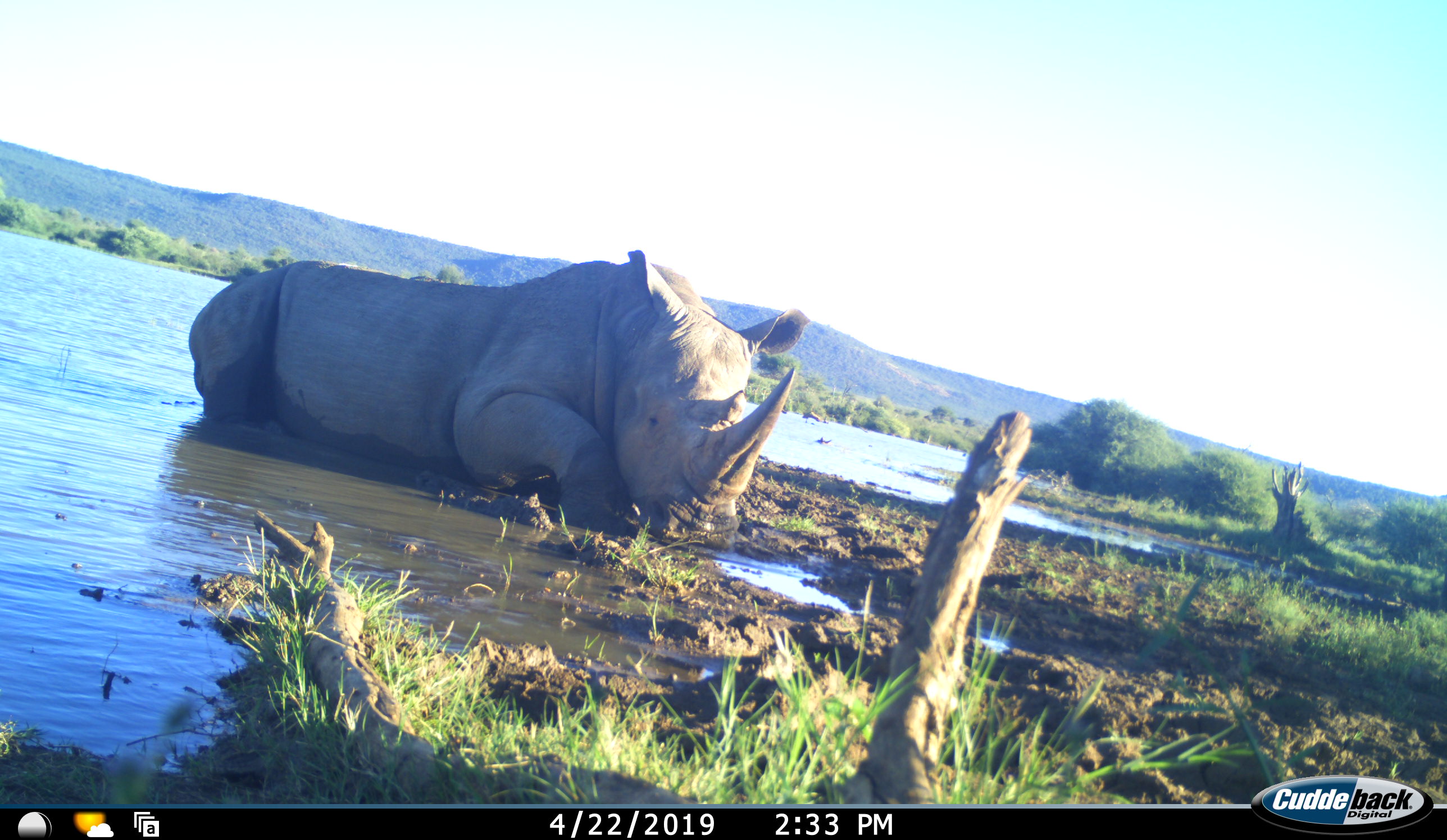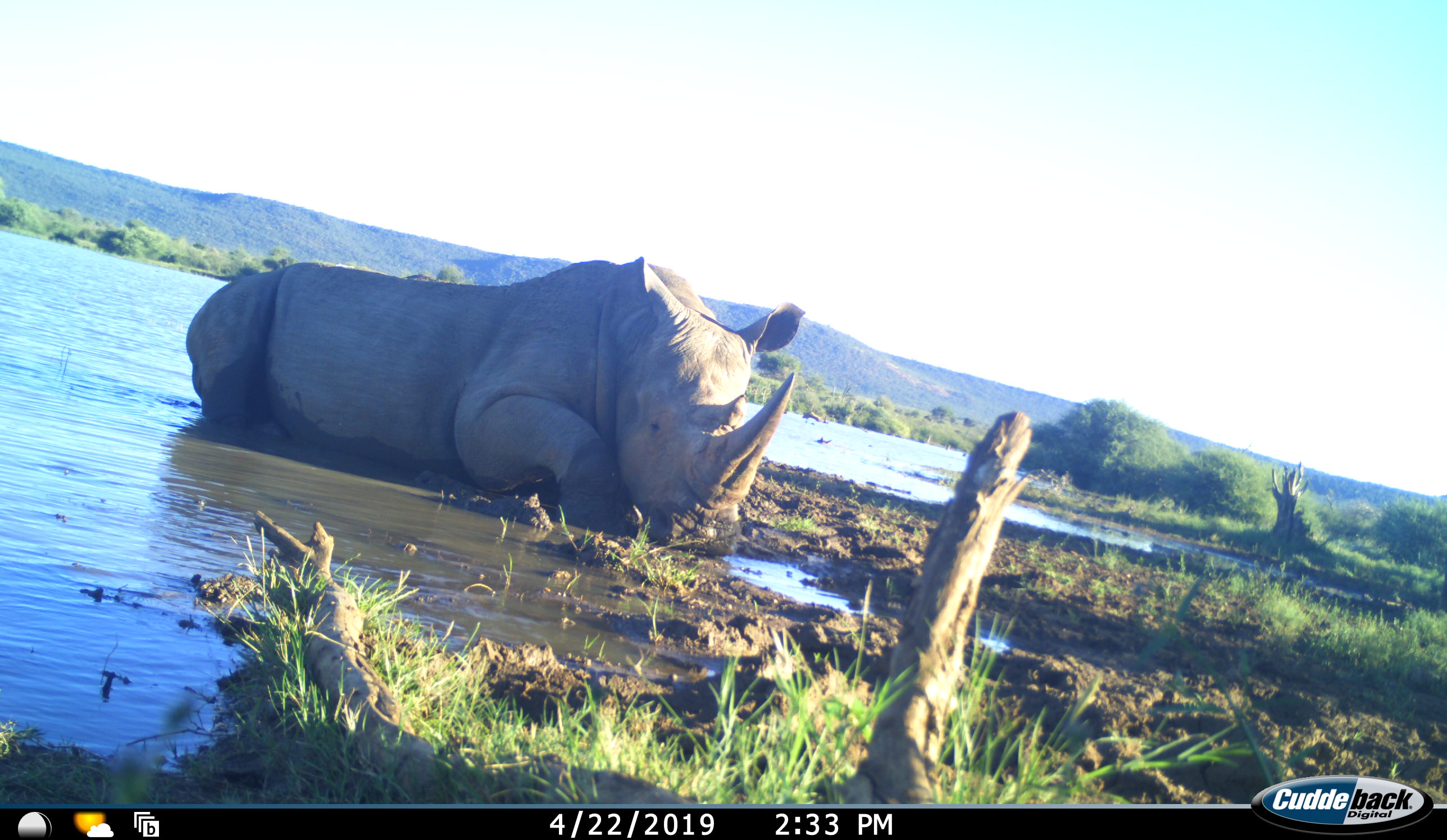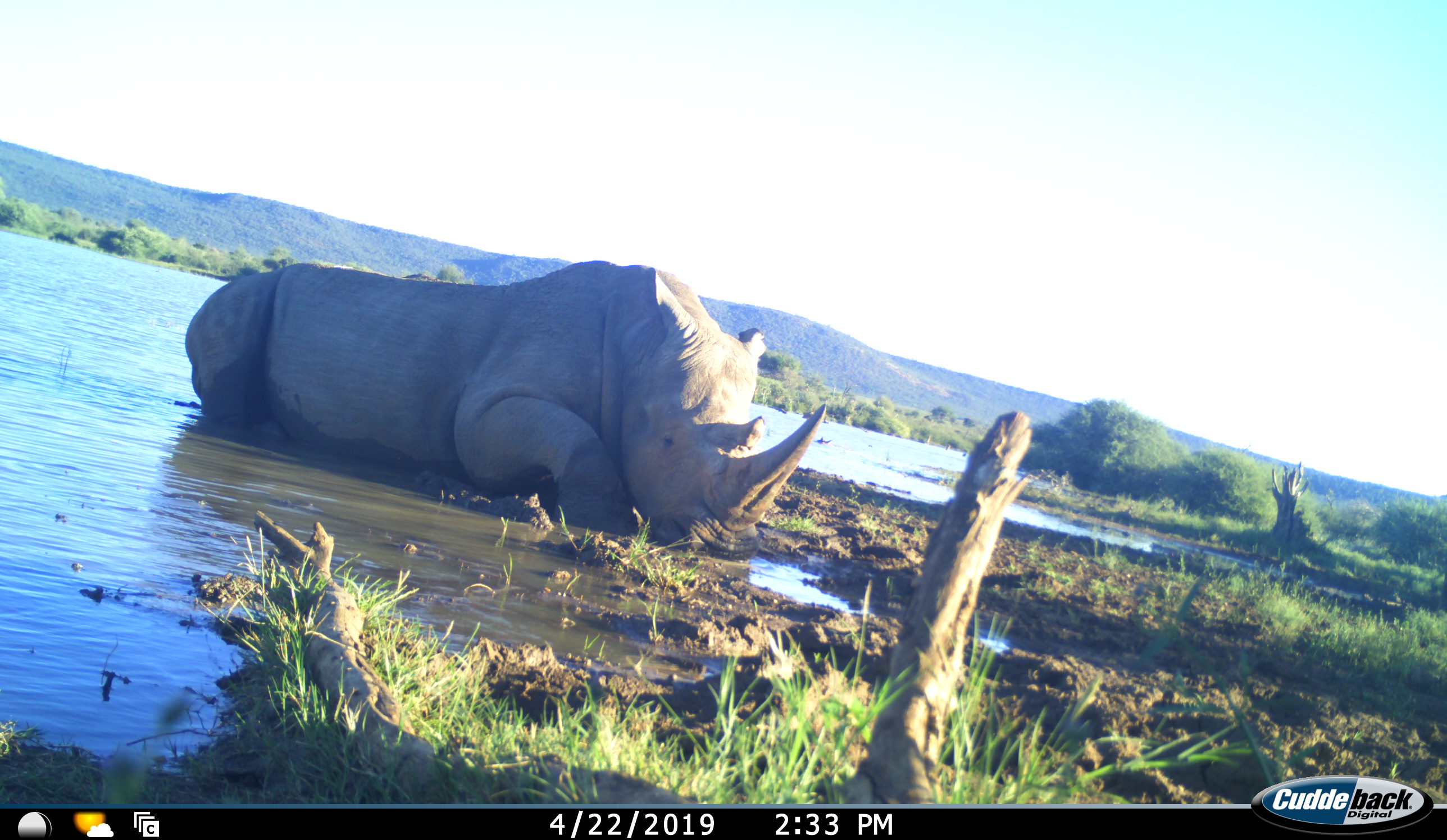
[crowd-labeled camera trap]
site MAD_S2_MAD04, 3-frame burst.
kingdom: Animalia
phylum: Chordata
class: Mammalia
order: Perissodactyla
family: Rhinocerotidae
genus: Ceratotherium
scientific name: Ceratotherium simum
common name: white rhinoceros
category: rhinoceroswhite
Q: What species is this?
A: Rhinoceroswhite (white rhinoceros) (Ceratotherium simum).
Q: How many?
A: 1.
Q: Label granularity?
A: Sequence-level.